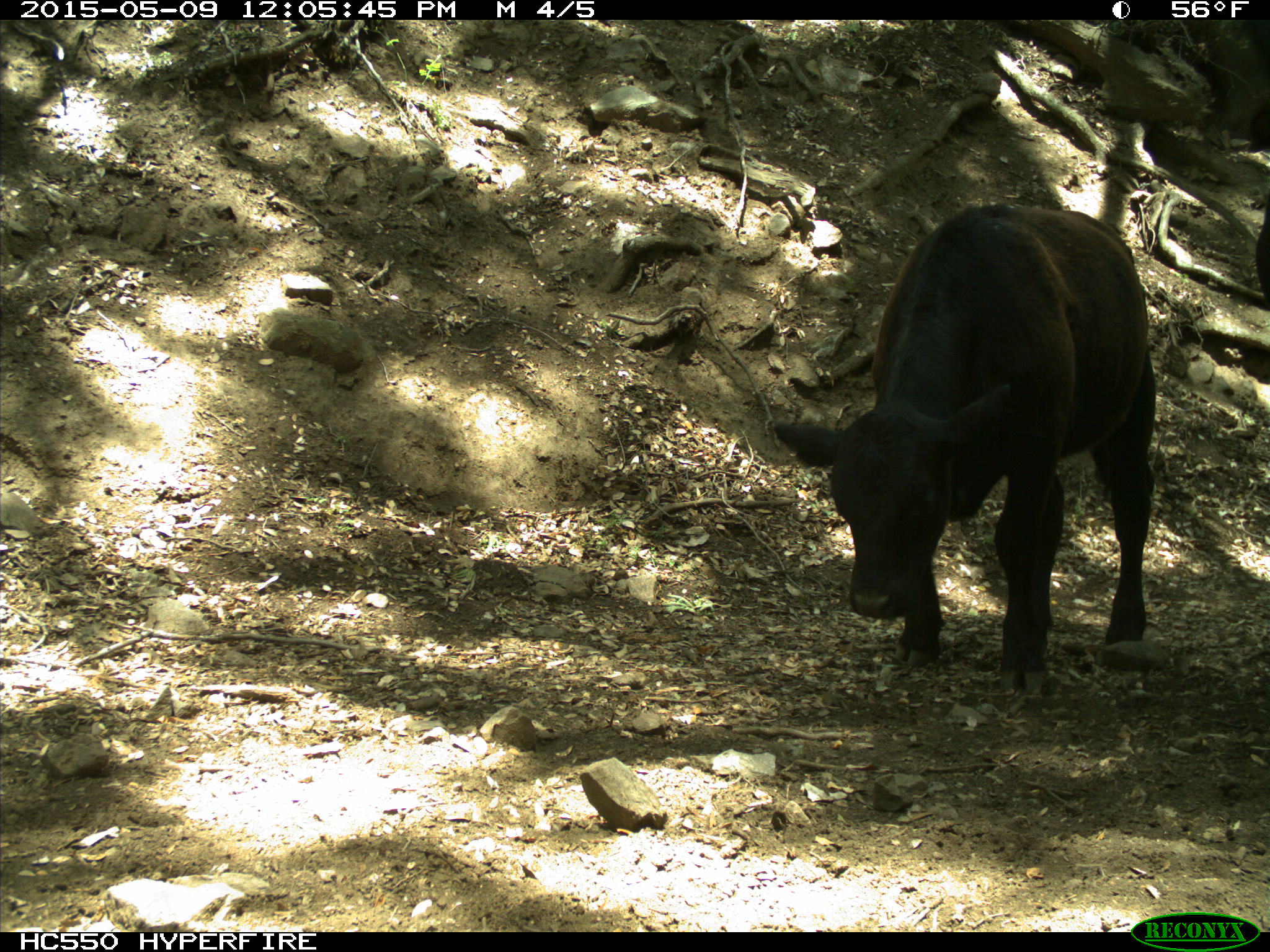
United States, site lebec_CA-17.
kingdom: Animalia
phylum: Chordata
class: Mammalia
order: Artiodactyla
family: Bovidae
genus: Bos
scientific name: Bos taurus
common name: domestic cow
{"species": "Bos taurus (domestic cow)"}